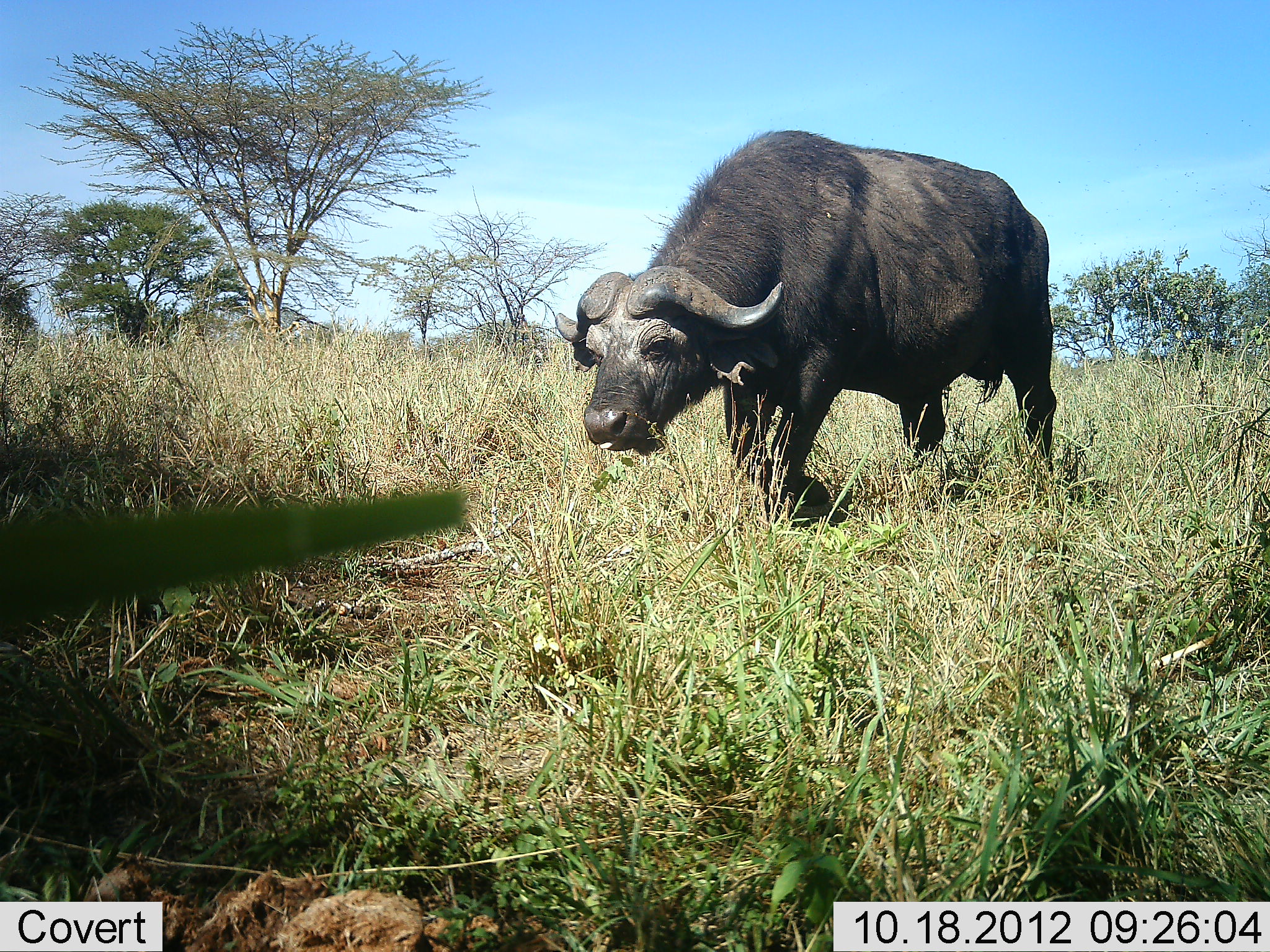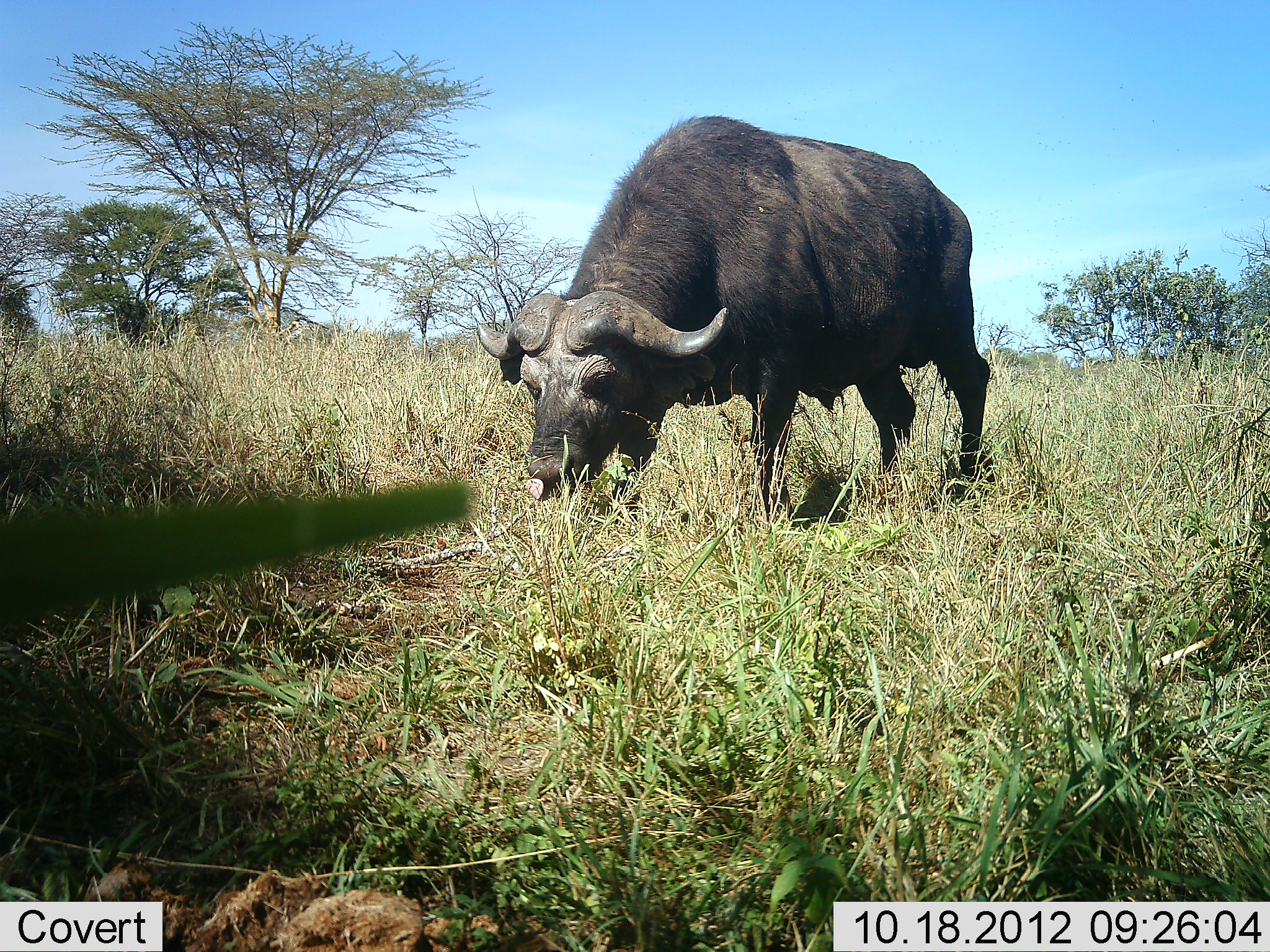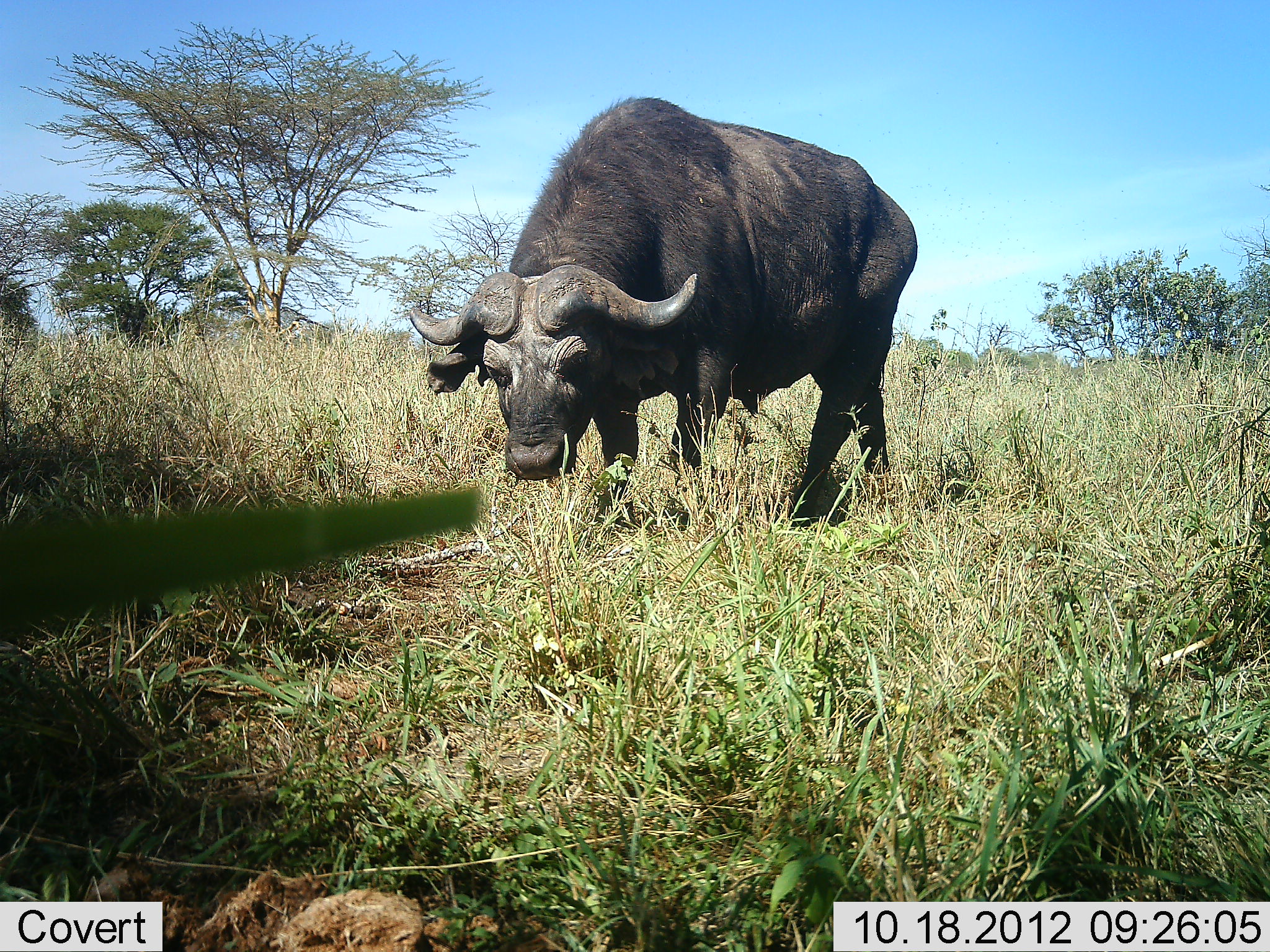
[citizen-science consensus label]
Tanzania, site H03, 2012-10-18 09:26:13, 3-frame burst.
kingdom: Animalia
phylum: Chordata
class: Mammalia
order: Artiodactyla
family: Bovidae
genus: Syncerus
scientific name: Syncerus caffer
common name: cape buffalo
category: buffalo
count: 1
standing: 10%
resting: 0%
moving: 60%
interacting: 0%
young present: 0%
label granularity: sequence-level